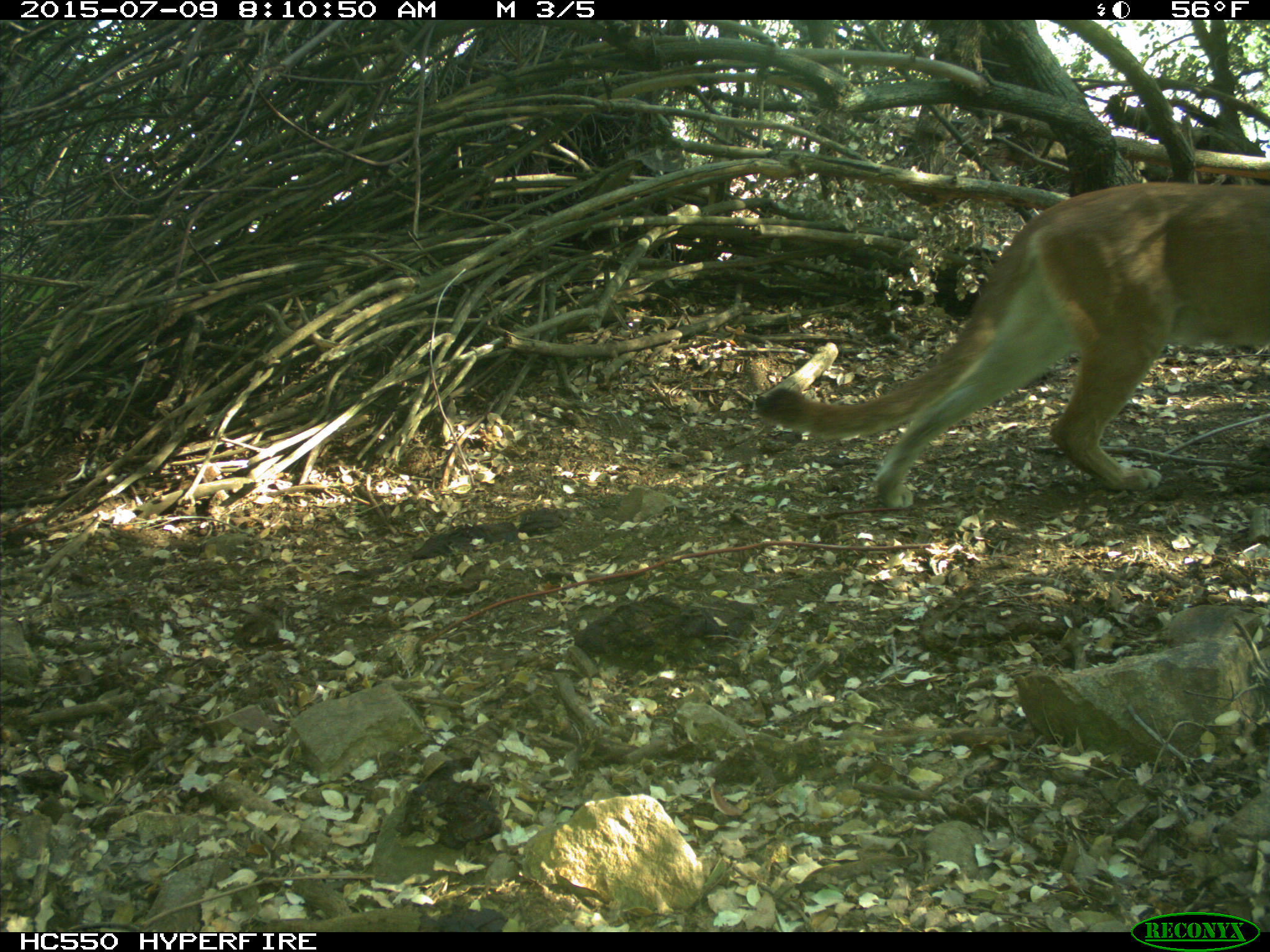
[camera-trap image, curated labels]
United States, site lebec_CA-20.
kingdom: Animalia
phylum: Chordata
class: Mammalia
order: Carnivora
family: Felidae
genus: Puma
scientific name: Puma concolor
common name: mountain lion